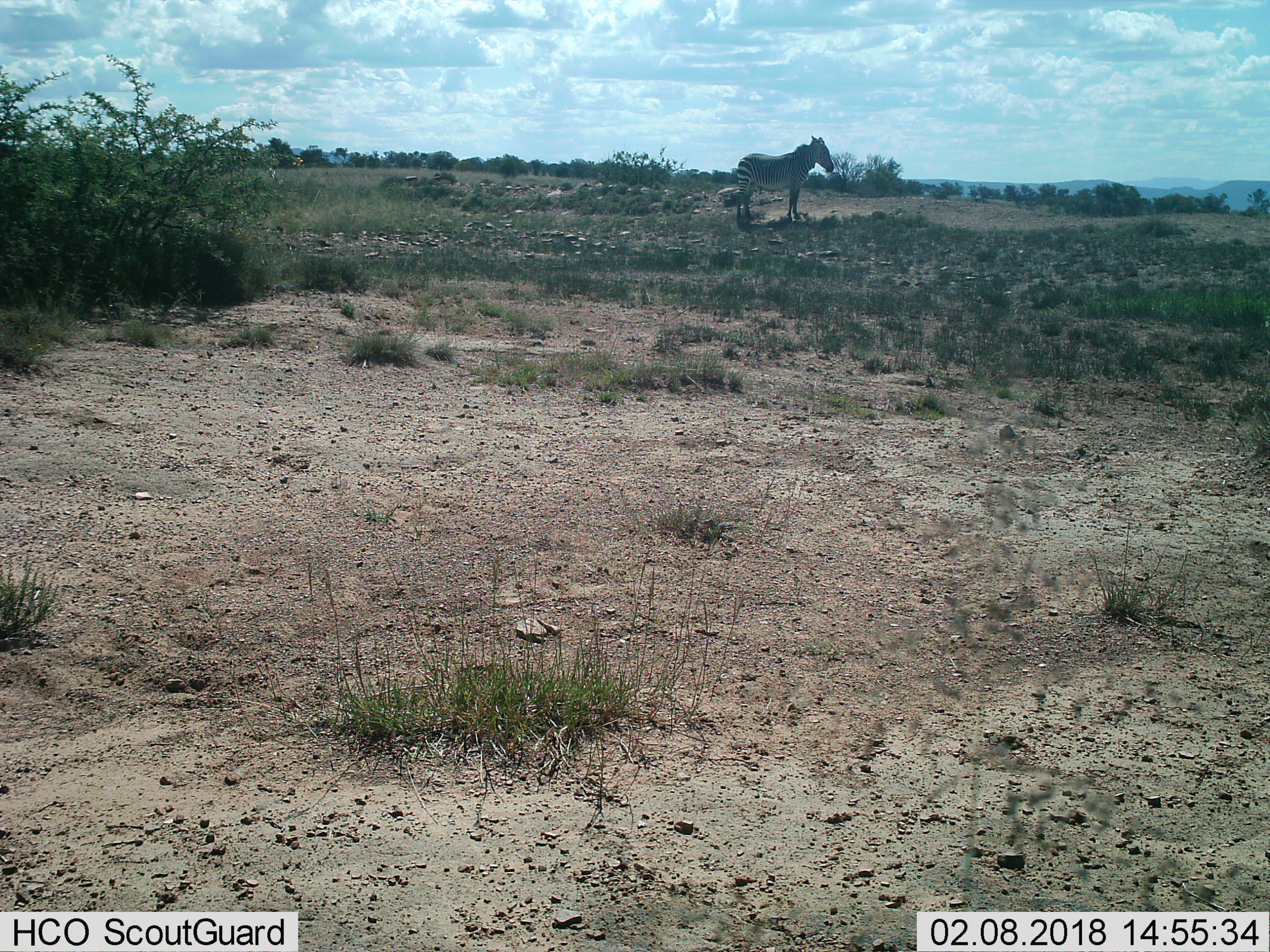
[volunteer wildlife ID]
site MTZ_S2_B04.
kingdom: Animalia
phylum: Chordata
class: Mammalia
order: Perissodactyla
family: Equidae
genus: Equus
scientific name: Equus zebra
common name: mountain zebra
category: zebramountain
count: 1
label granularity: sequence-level